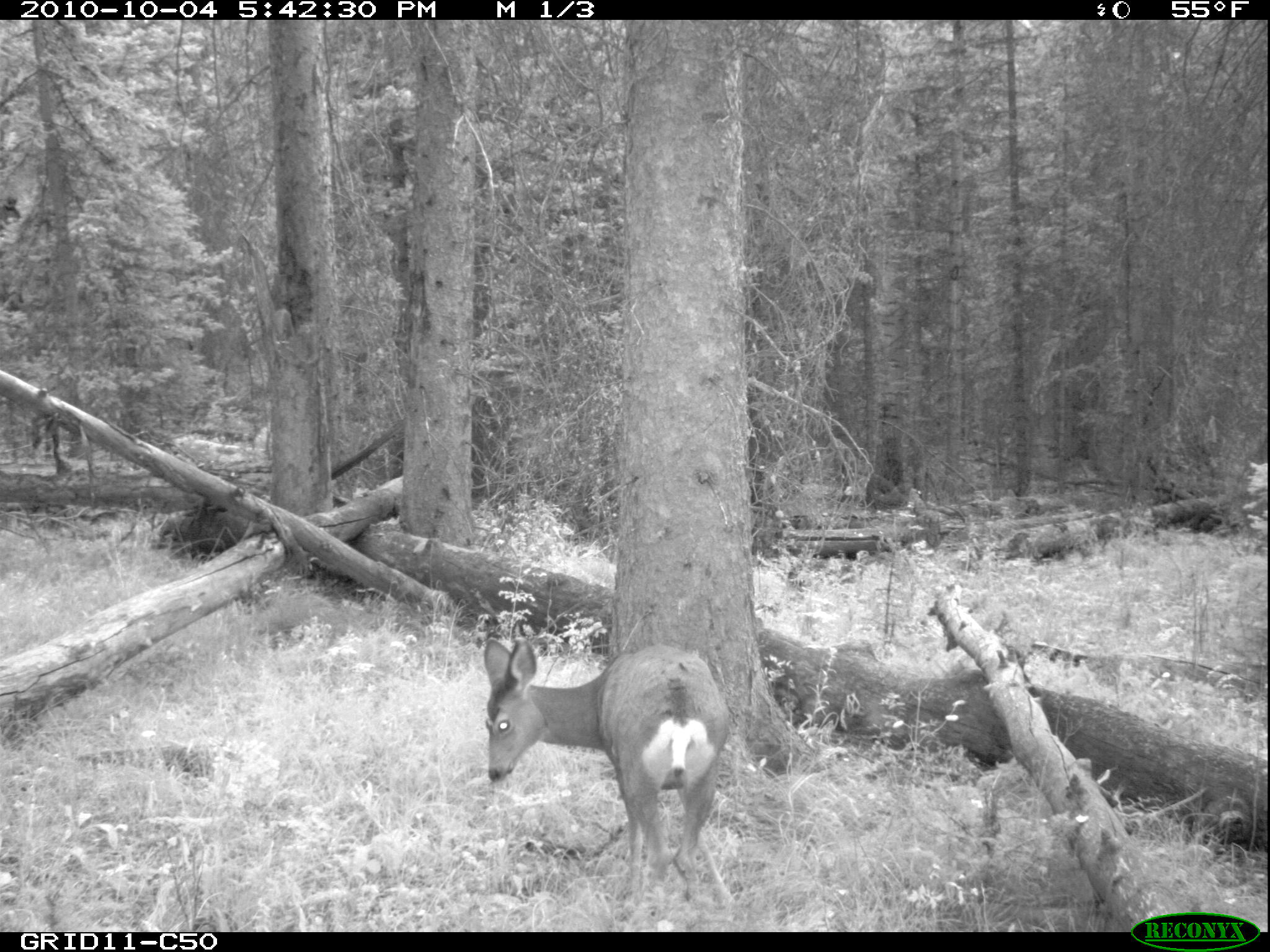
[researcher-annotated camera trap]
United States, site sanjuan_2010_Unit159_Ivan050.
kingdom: Animalia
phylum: Chordata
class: Mammalia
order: Artiodactyla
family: Cervidae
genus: Odocoileus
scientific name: Odocoileus hemionus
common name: mule deer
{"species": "Odocoileus hemionus (mule deer)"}